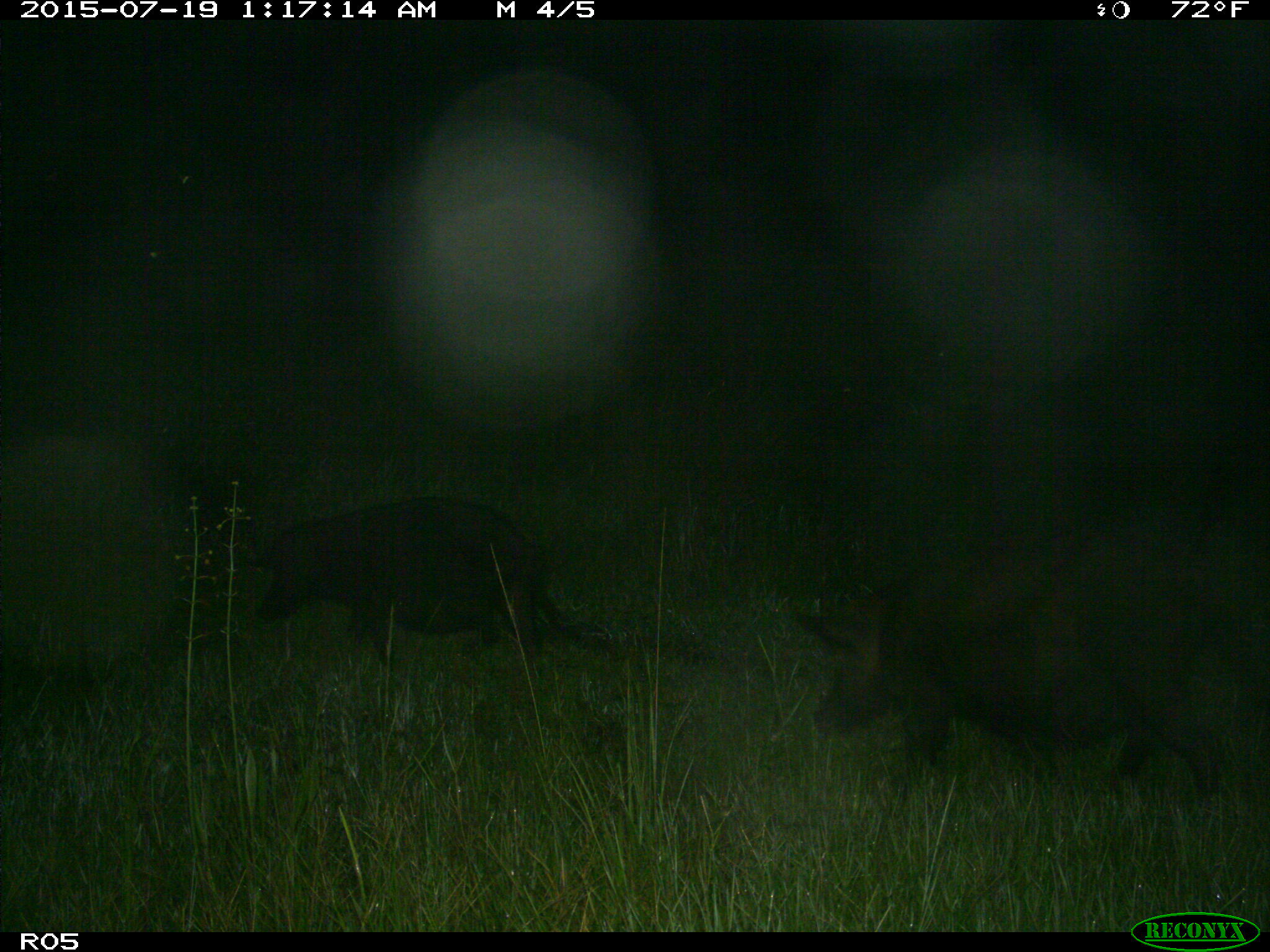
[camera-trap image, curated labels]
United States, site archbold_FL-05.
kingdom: Animalia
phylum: Chordata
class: Mammalia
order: Artiodactyla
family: Suidae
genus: Sus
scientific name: Sus scrofa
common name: wild boar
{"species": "Sus scrofa (wild boar)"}